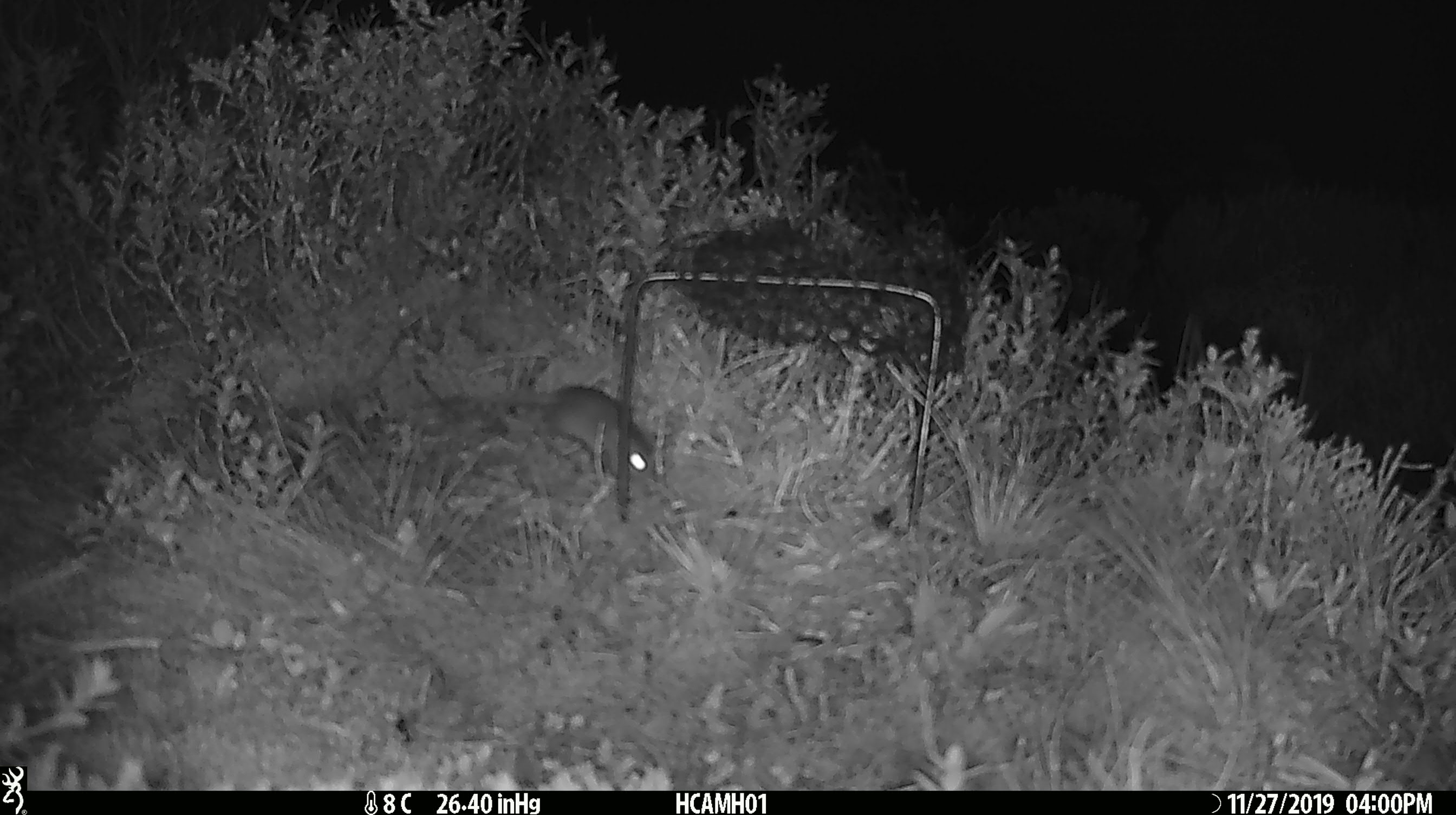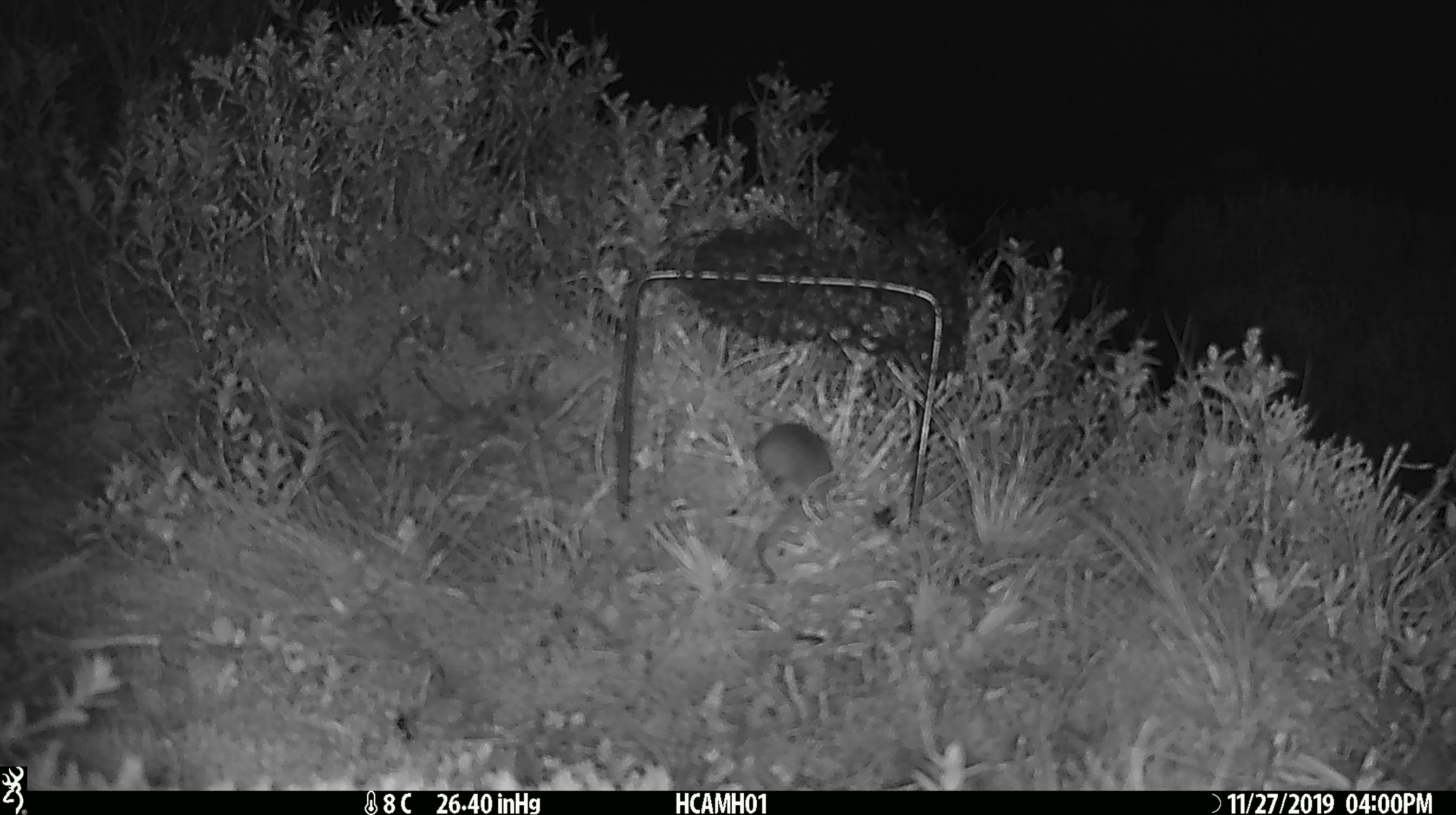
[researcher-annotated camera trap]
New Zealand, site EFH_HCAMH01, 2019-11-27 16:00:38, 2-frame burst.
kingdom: Animalia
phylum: Chordata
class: Mammalia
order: Rodentia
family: Muridae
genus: Mus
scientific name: Mus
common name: mouse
Mouse (Mus).